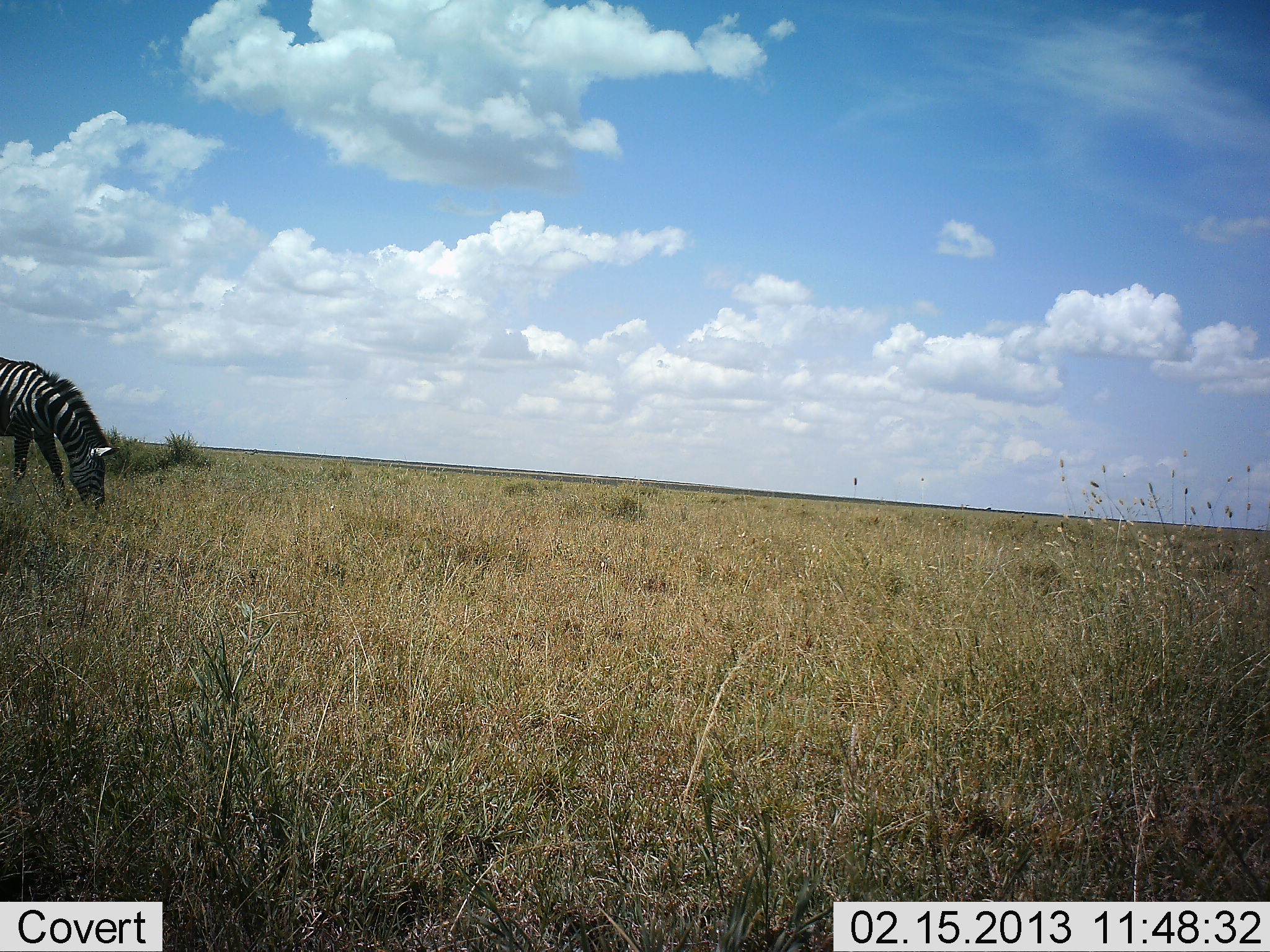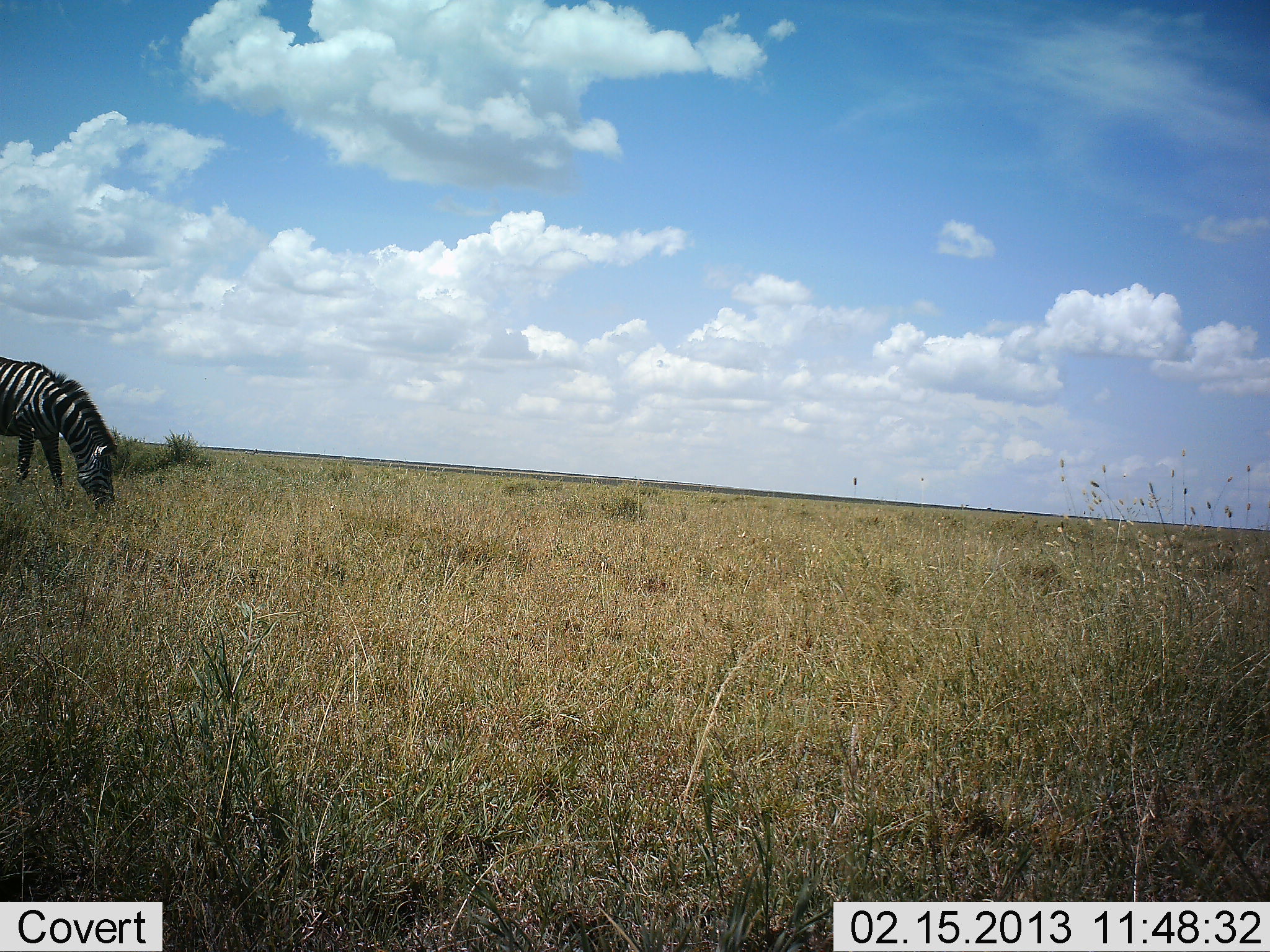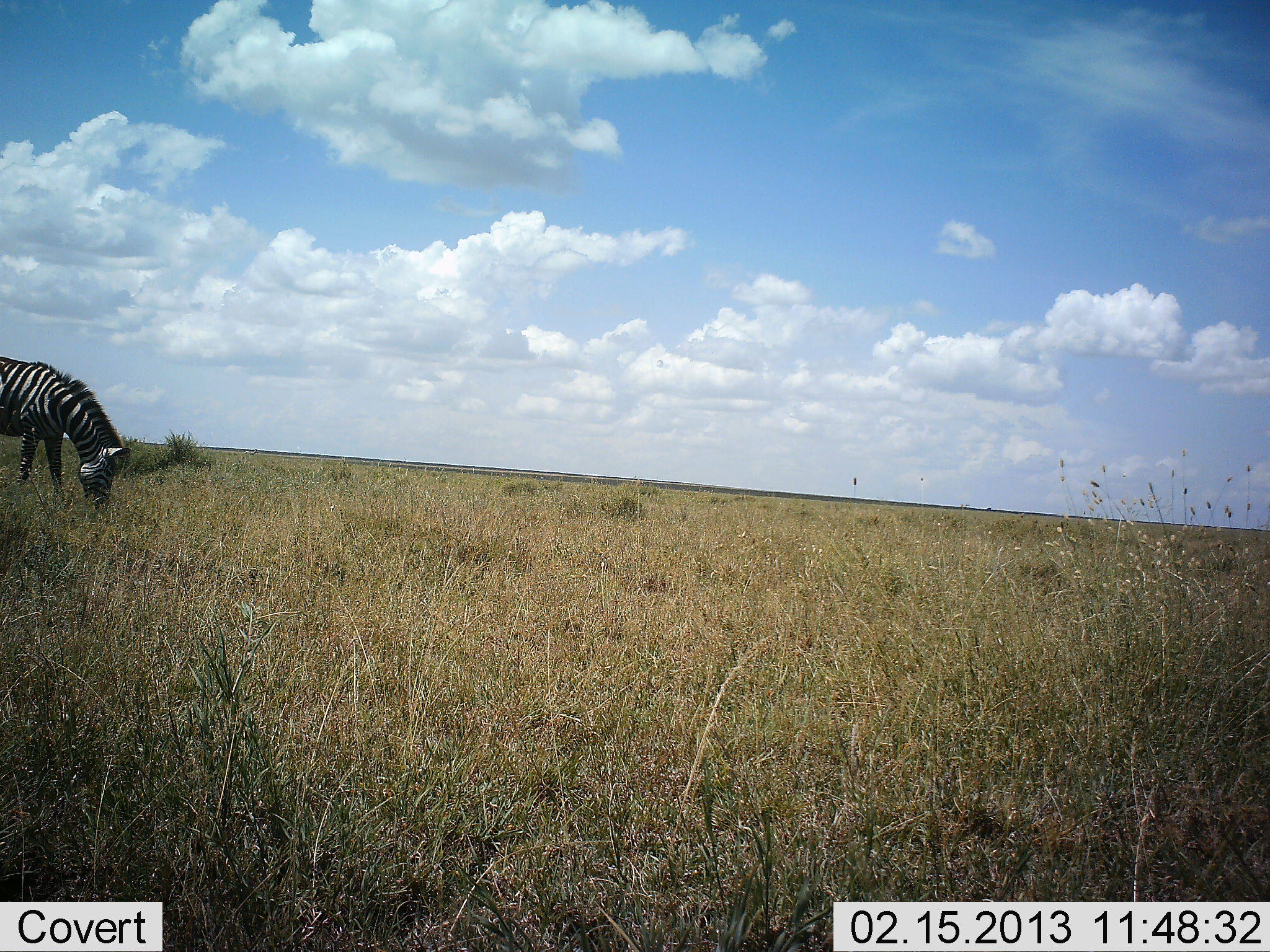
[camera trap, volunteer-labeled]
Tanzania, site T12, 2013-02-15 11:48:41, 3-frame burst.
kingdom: Animalia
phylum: Chordata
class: Mammalia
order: Perissodactyla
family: Equidae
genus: Equus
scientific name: Equus quagga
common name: plains zebra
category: zebra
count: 1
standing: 7%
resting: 0%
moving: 0%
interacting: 0%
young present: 0%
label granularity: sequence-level